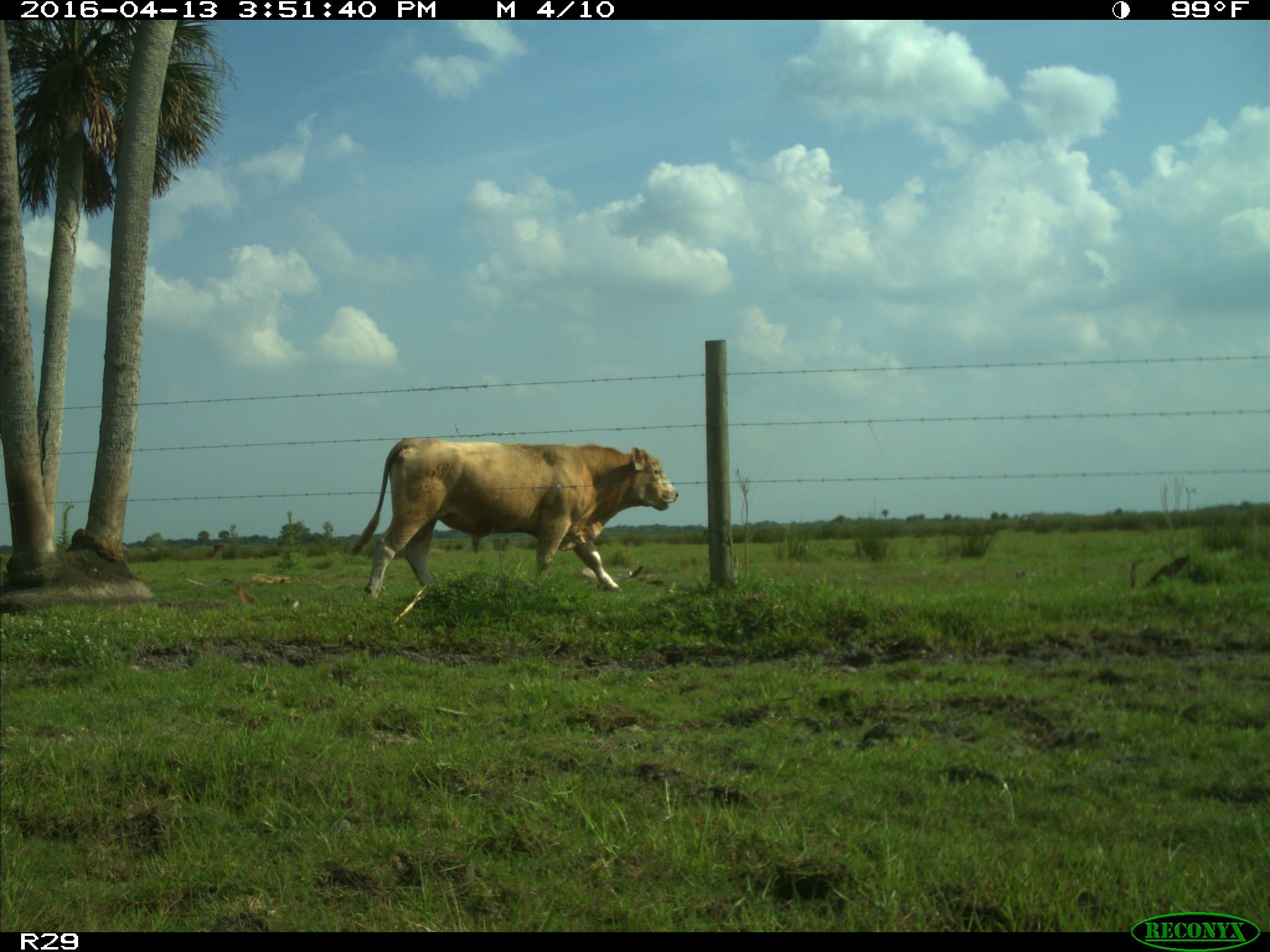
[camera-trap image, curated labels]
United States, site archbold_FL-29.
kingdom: Animalia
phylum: Chordata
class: Mammalia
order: Artiodactyla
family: Bovidae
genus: Bos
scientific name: Bos taurus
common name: domestic cow